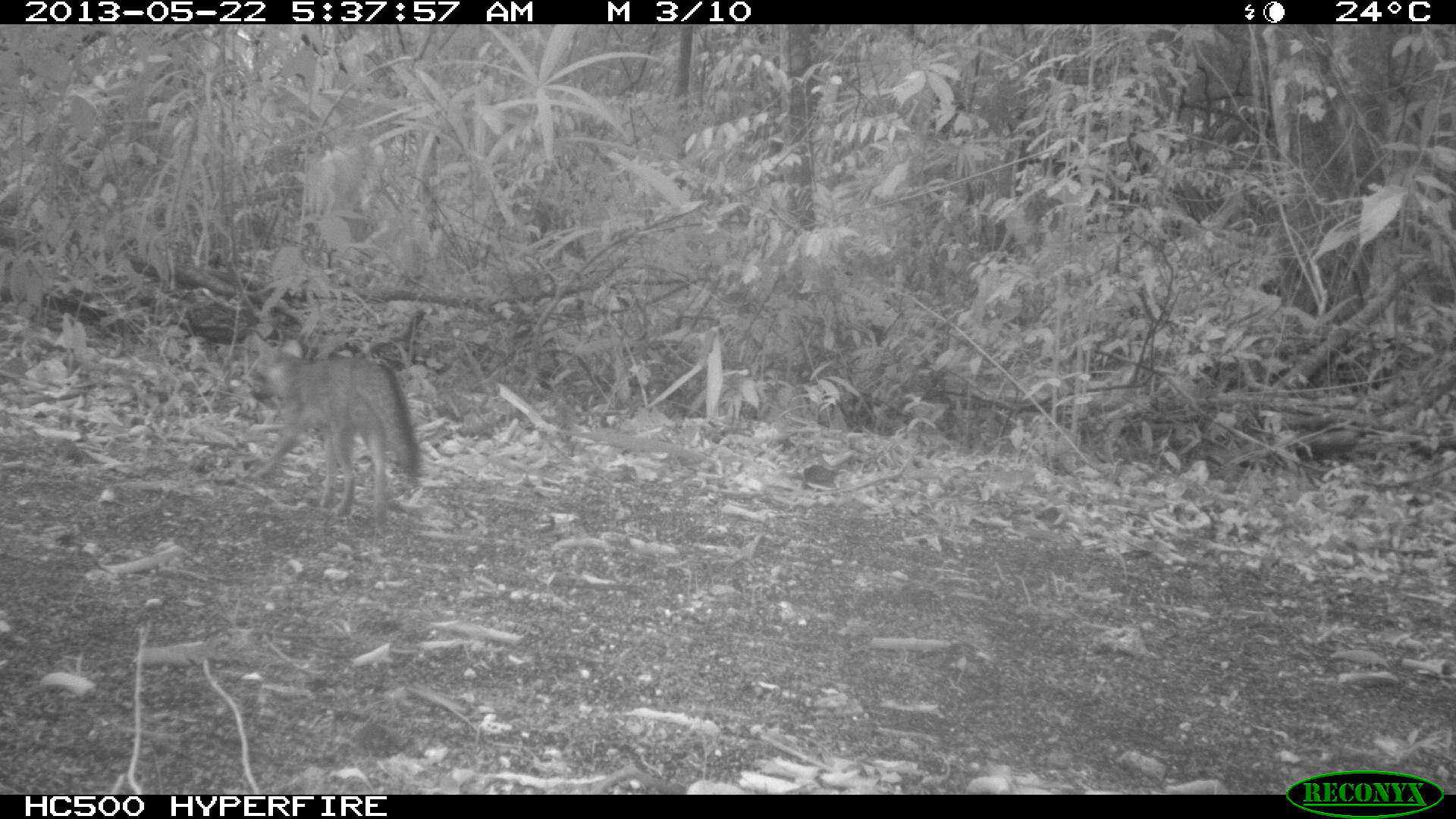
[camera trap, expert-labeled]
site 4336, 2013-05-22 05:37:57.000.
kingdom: Animalia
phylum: Chordata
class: Mammalia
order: Carnivora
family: Canidae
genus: Urocyon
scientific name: Urocyon cinereoargenteus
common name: gray fox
Urocyon cinereoargenteus (gray fox), count 1.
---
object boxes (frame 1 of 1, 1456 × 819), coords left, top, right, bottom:
urocyon cinereoargenteus: 244, 332, 421, 539